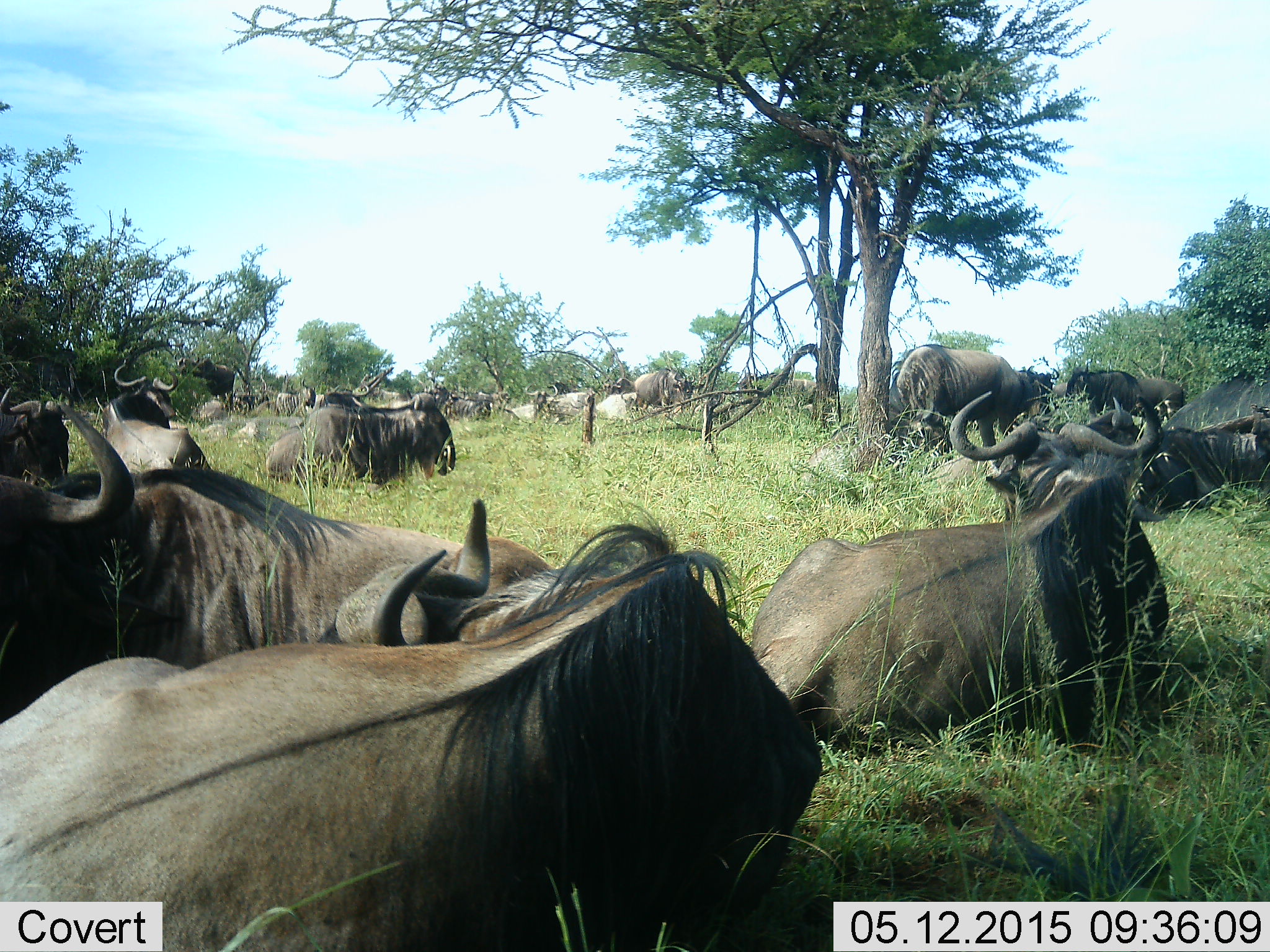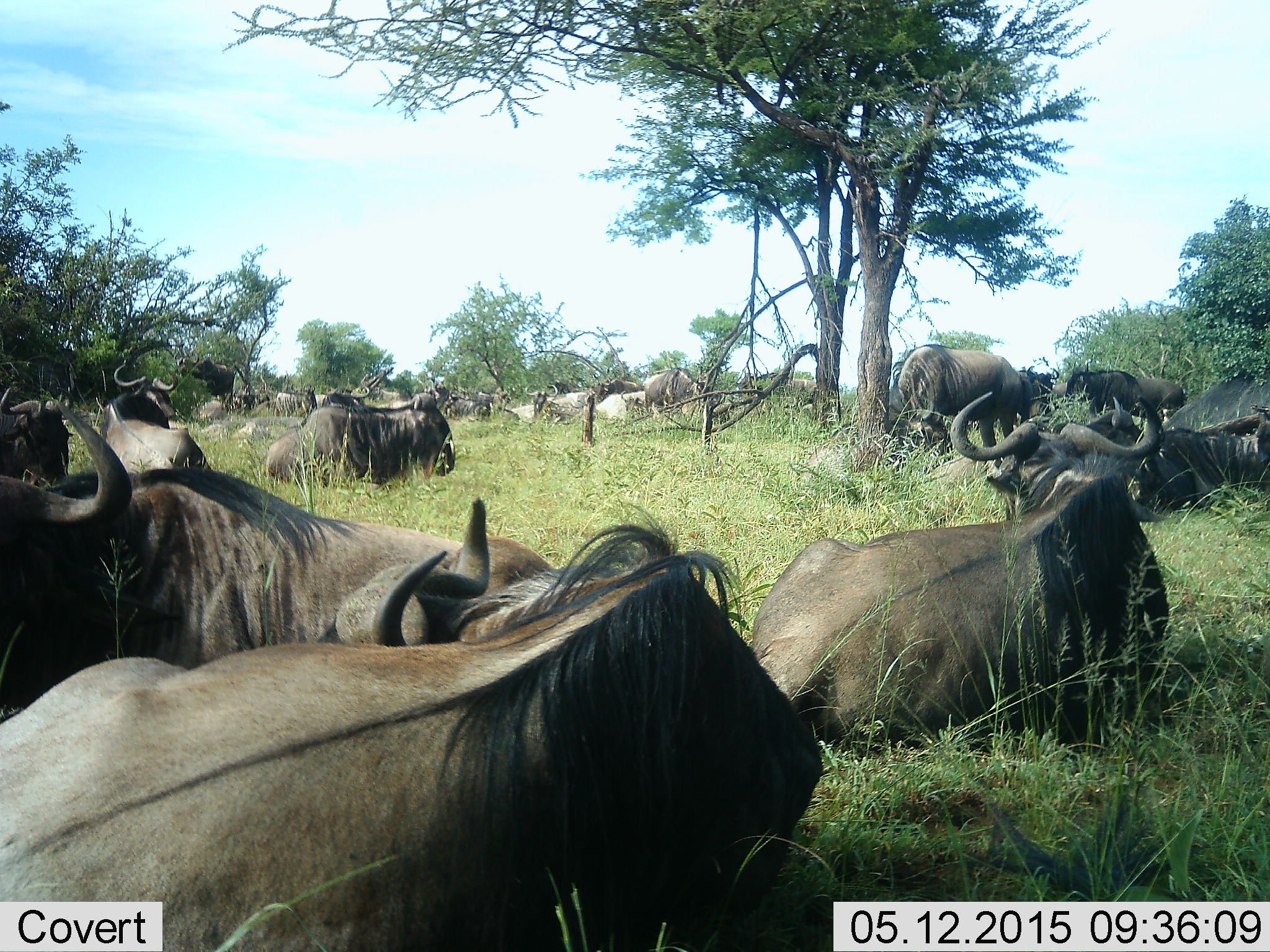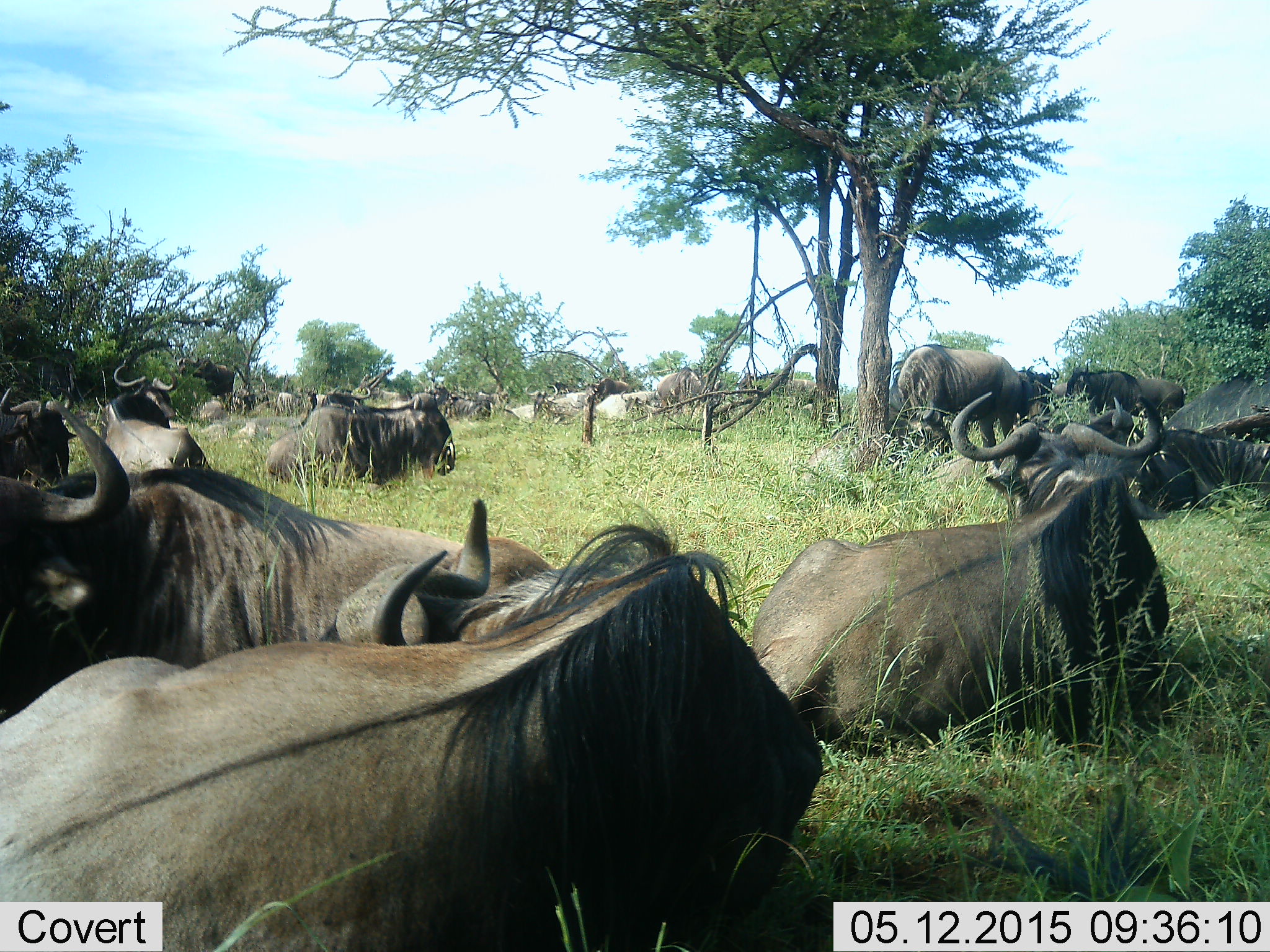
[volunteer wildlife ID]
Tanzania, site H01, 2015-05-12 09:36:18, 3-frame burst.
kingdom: Animalia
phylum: Chordata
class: Mammalia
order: Artiodactyla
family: Bovidae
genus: Connochaetes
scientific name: Connochaetes taurinus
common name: blue wildebeest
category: wildebeest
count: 11-50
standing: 40%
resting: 100%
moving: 0%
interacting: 10%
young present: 0%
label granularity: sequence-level